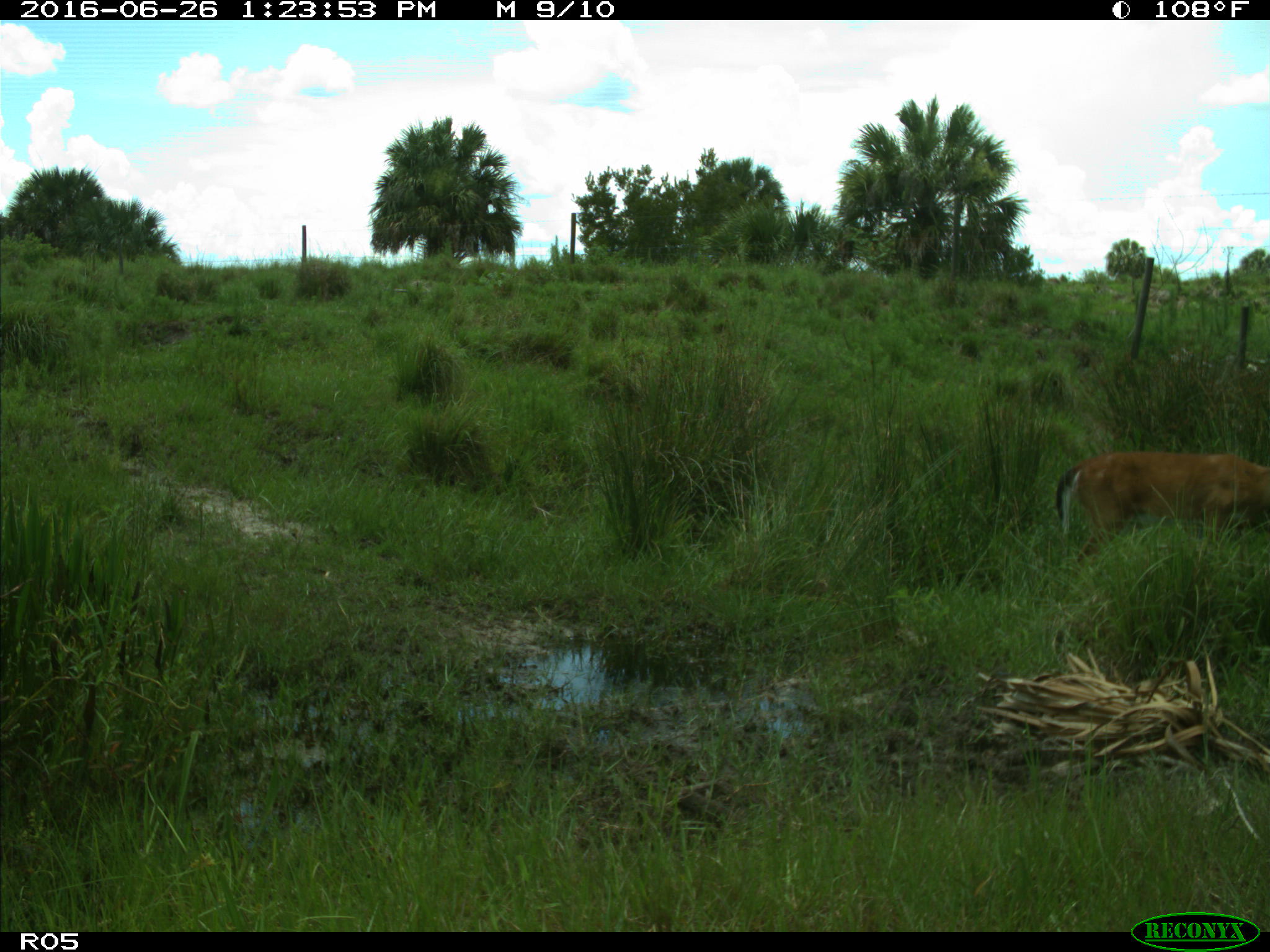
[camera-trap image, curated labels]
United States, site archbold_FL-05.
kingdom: Animalia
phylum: Chordata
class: Mammalia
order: Artiodactyla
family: Cervidae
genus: Odocoileus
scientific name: Odocoileus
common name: deer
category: unidentified deer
Unidentified deer (deer) (Odocoileus).